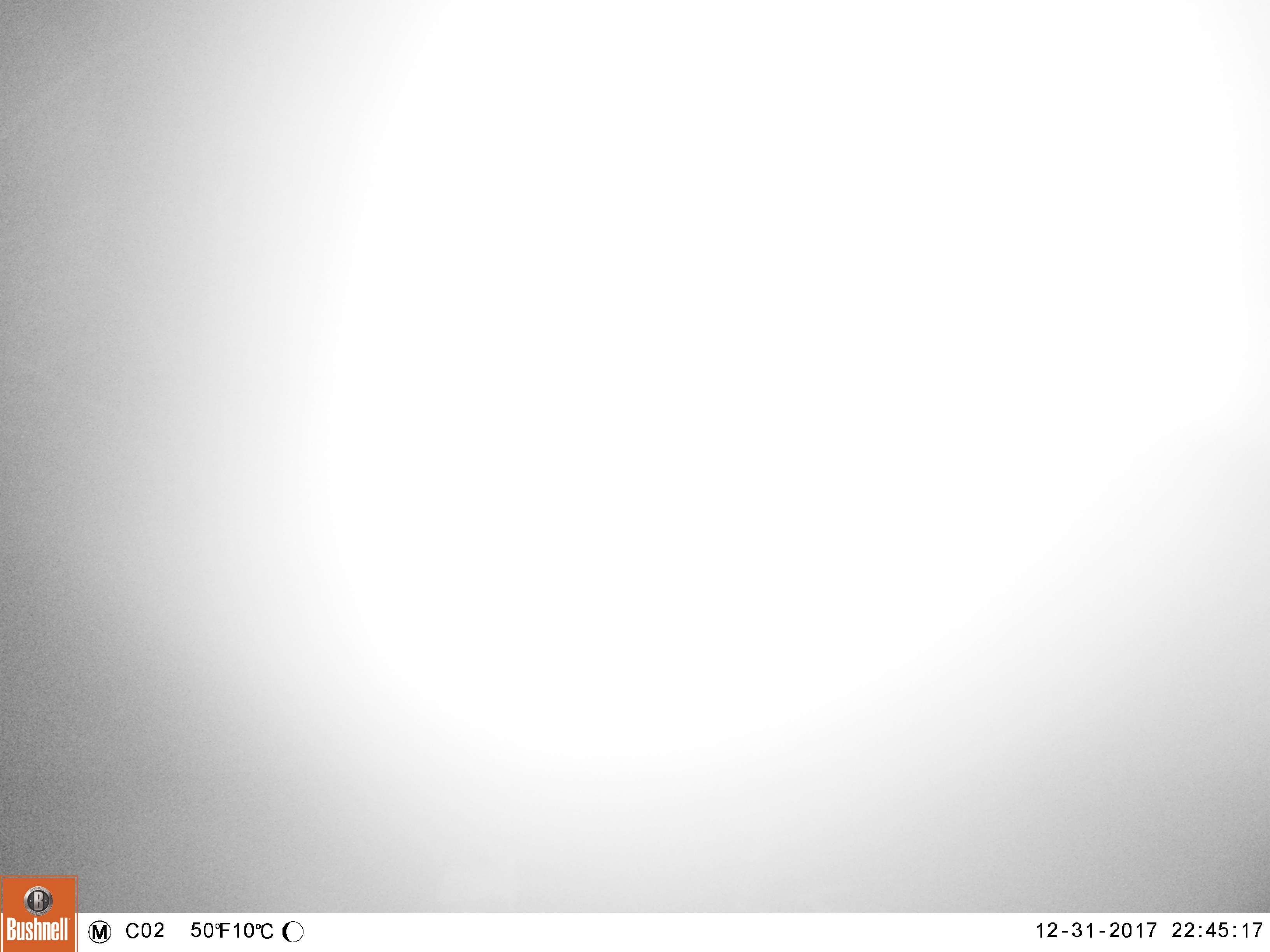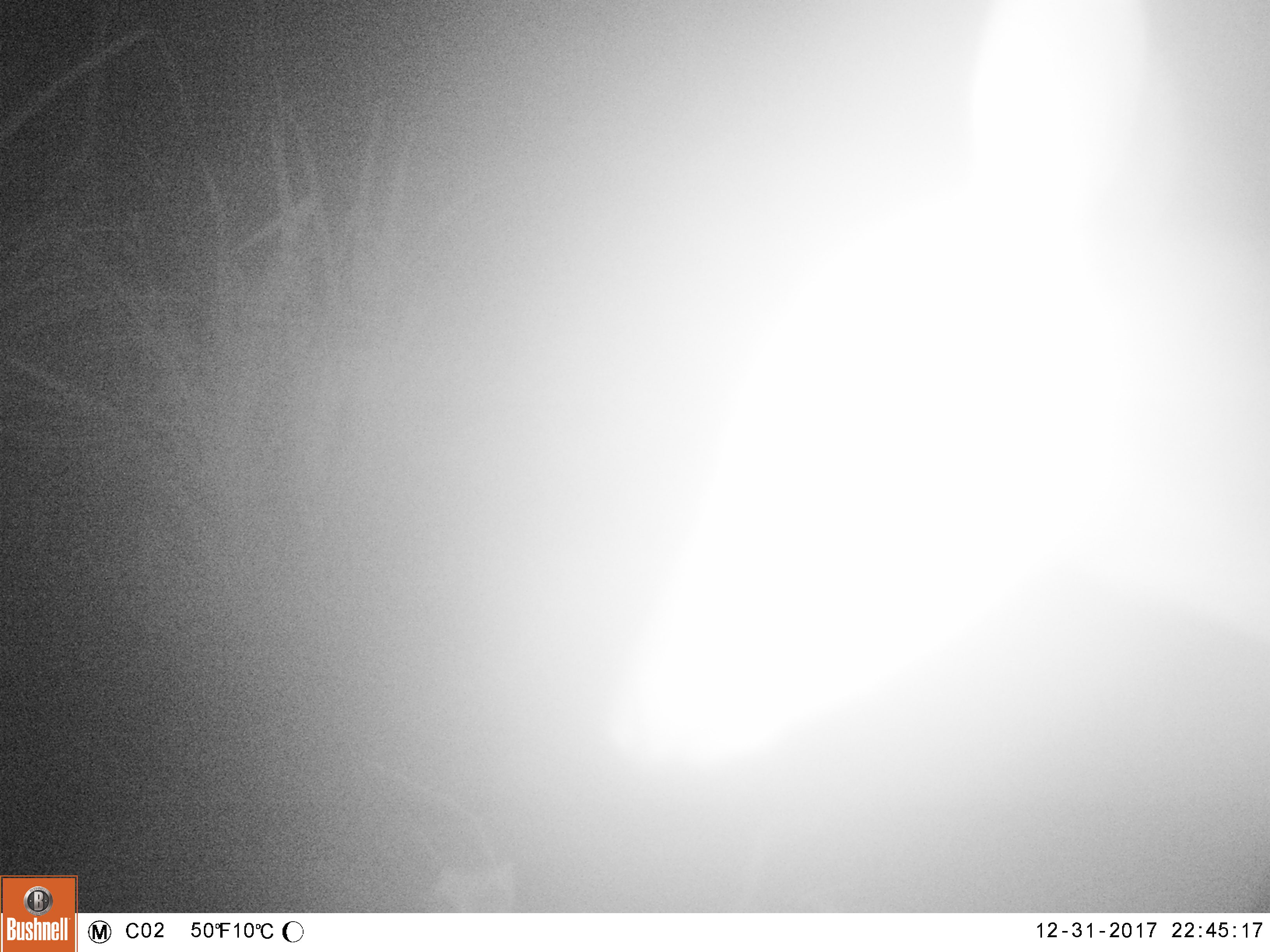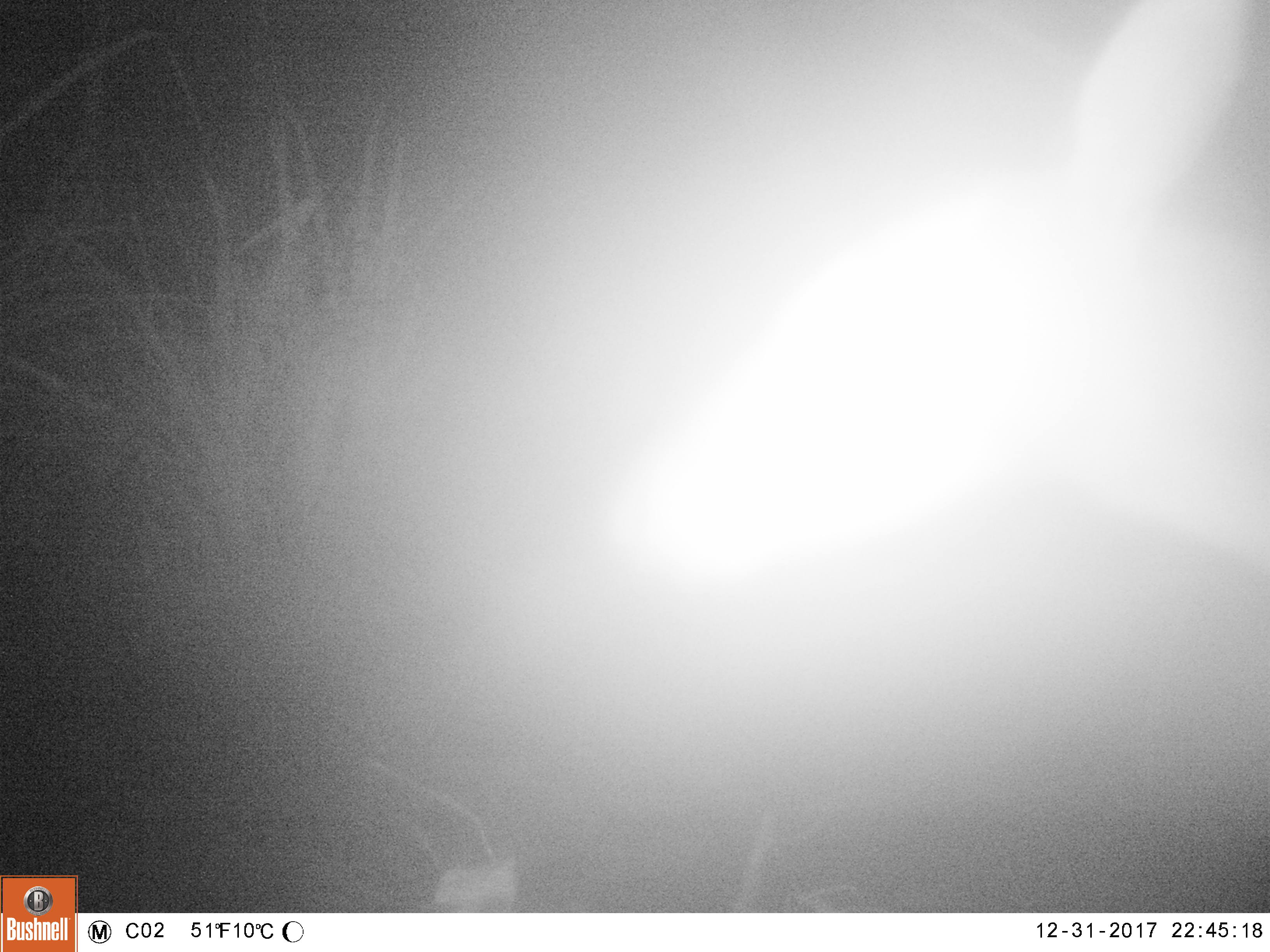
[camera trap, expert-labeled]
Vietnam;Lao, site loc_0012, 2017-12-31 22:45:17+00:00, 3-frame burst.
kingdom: Animalia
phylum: Chordata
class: Mammalia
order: Artiodactyla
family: Cervidae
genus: Muntiacus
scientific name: Muntiacus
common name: muntjacs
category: unidentified muntjac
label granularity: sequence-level